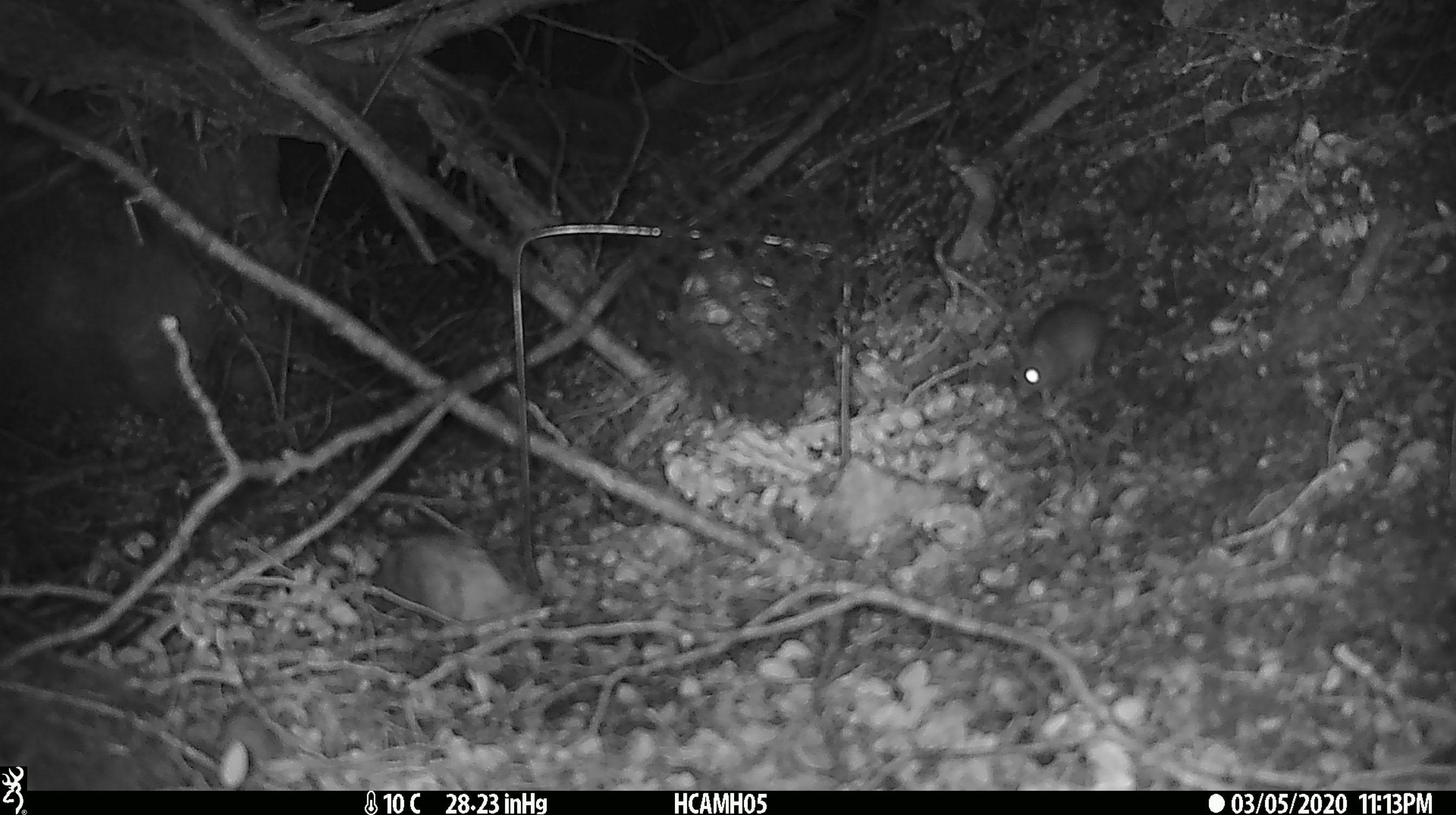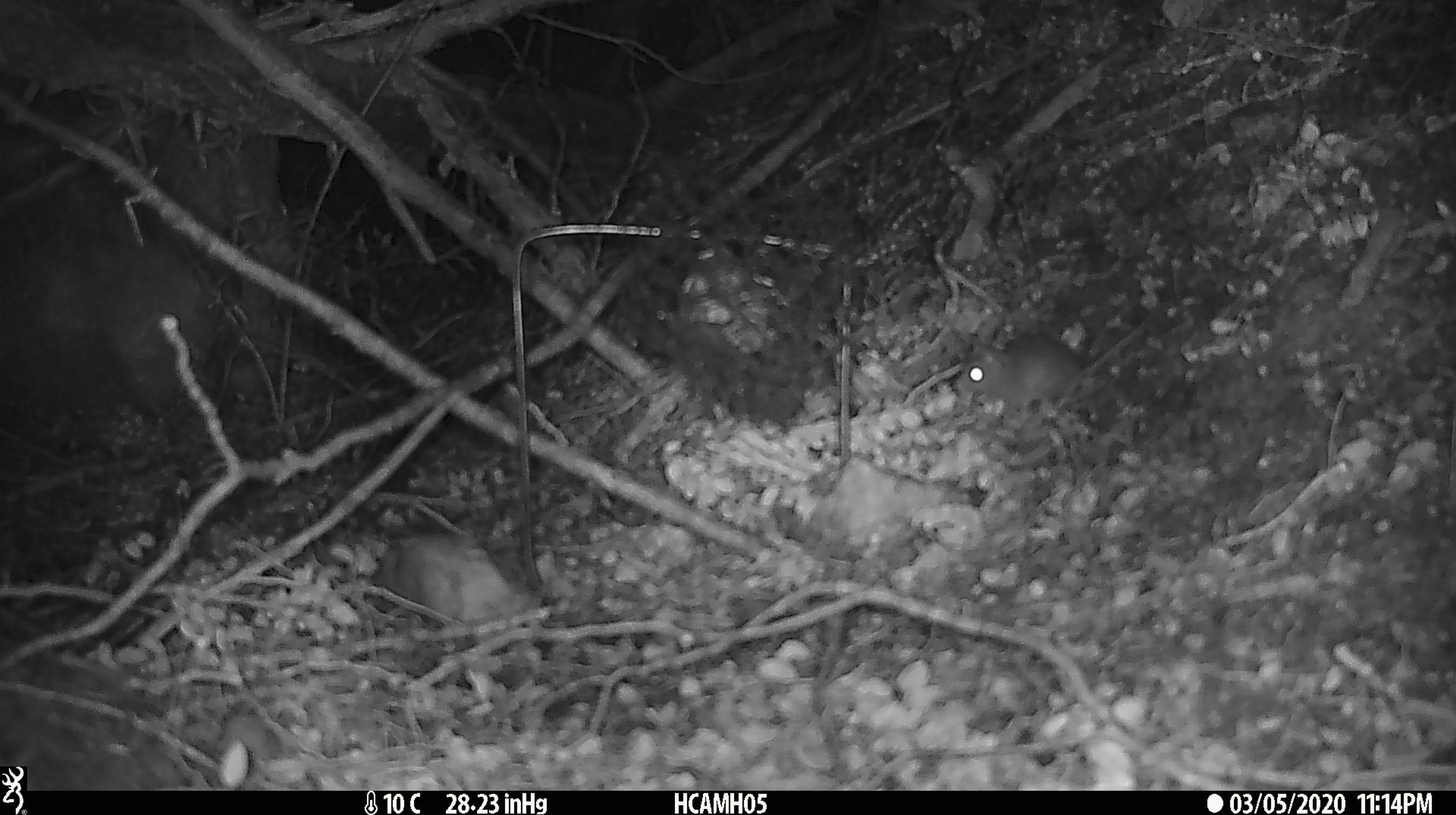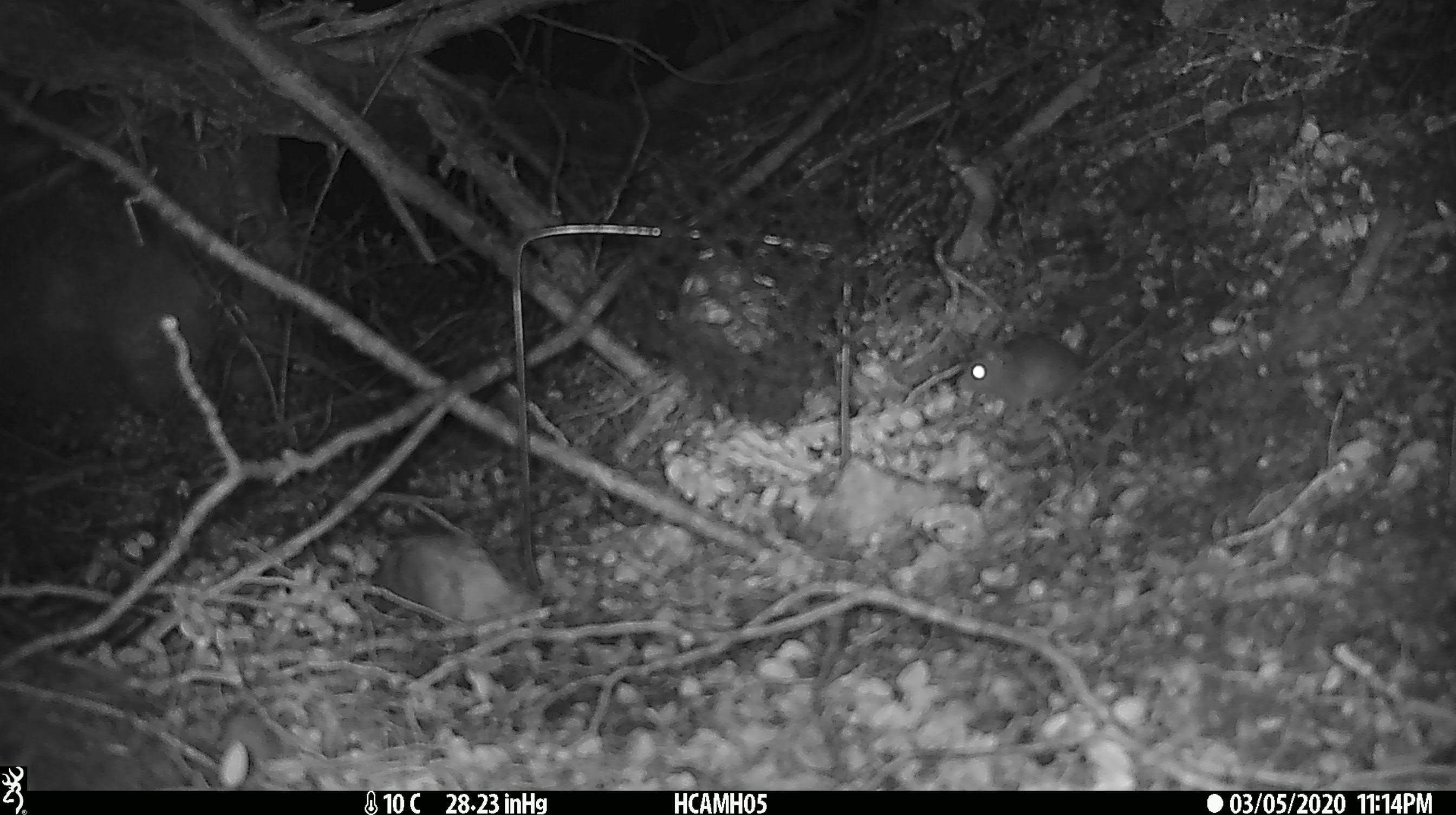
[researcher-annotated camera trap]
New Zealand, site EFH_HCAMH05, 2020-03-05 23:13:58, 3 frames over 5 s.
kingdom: Animalia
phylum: Chordata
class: Mammalia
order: Rodentia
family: Muridae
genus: Mus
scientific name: Mus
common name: mouse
Mouse (Mus).